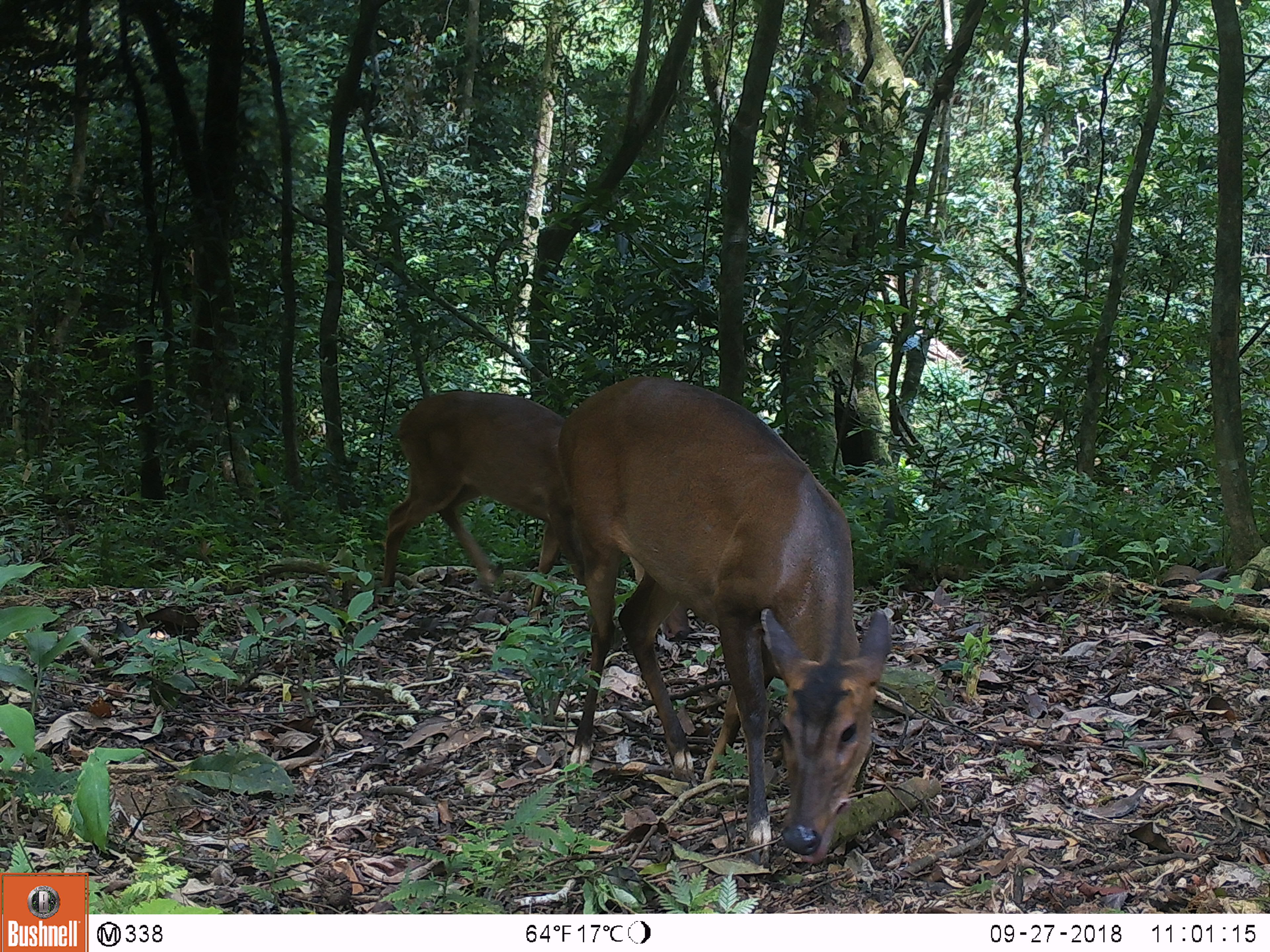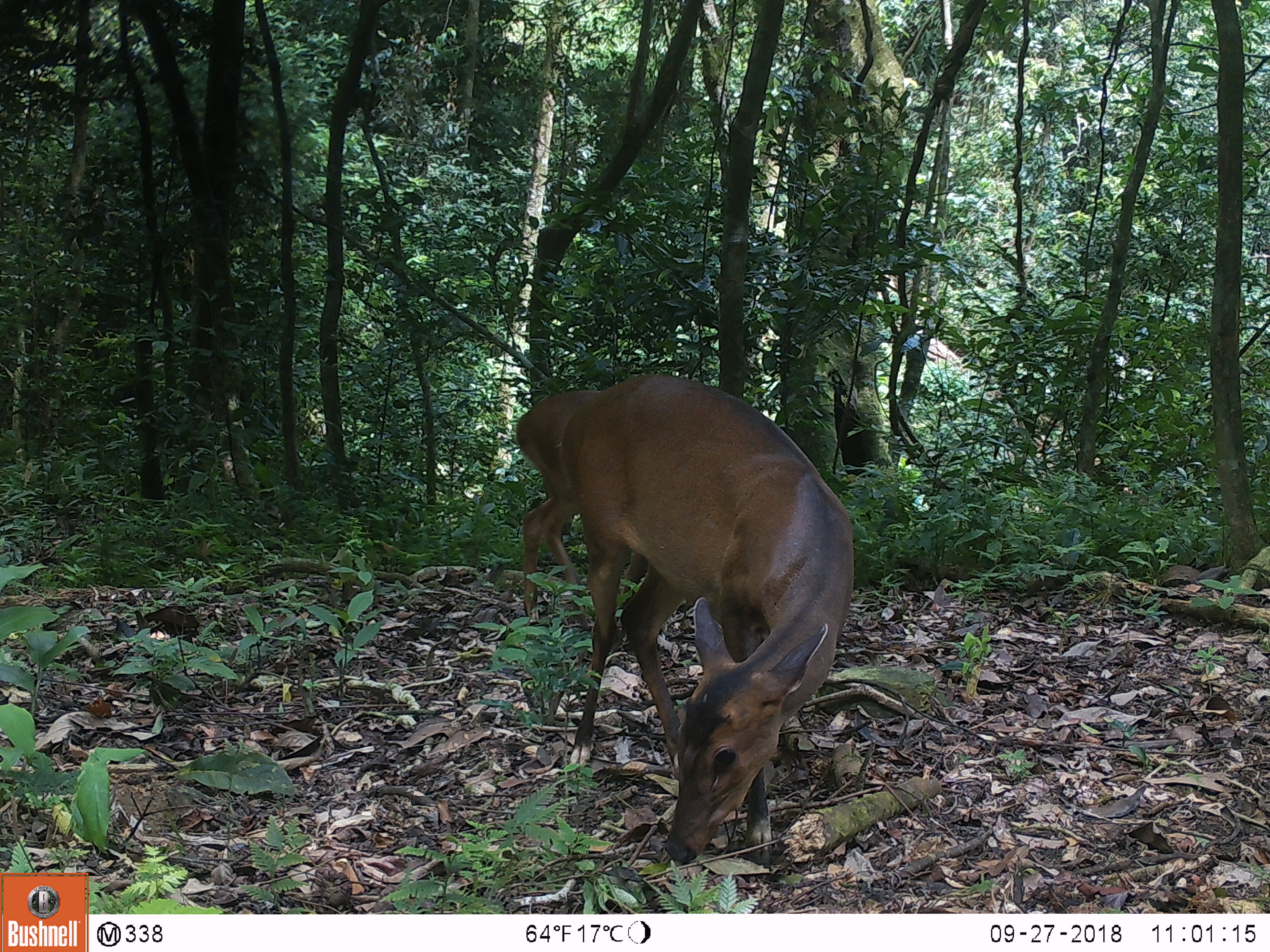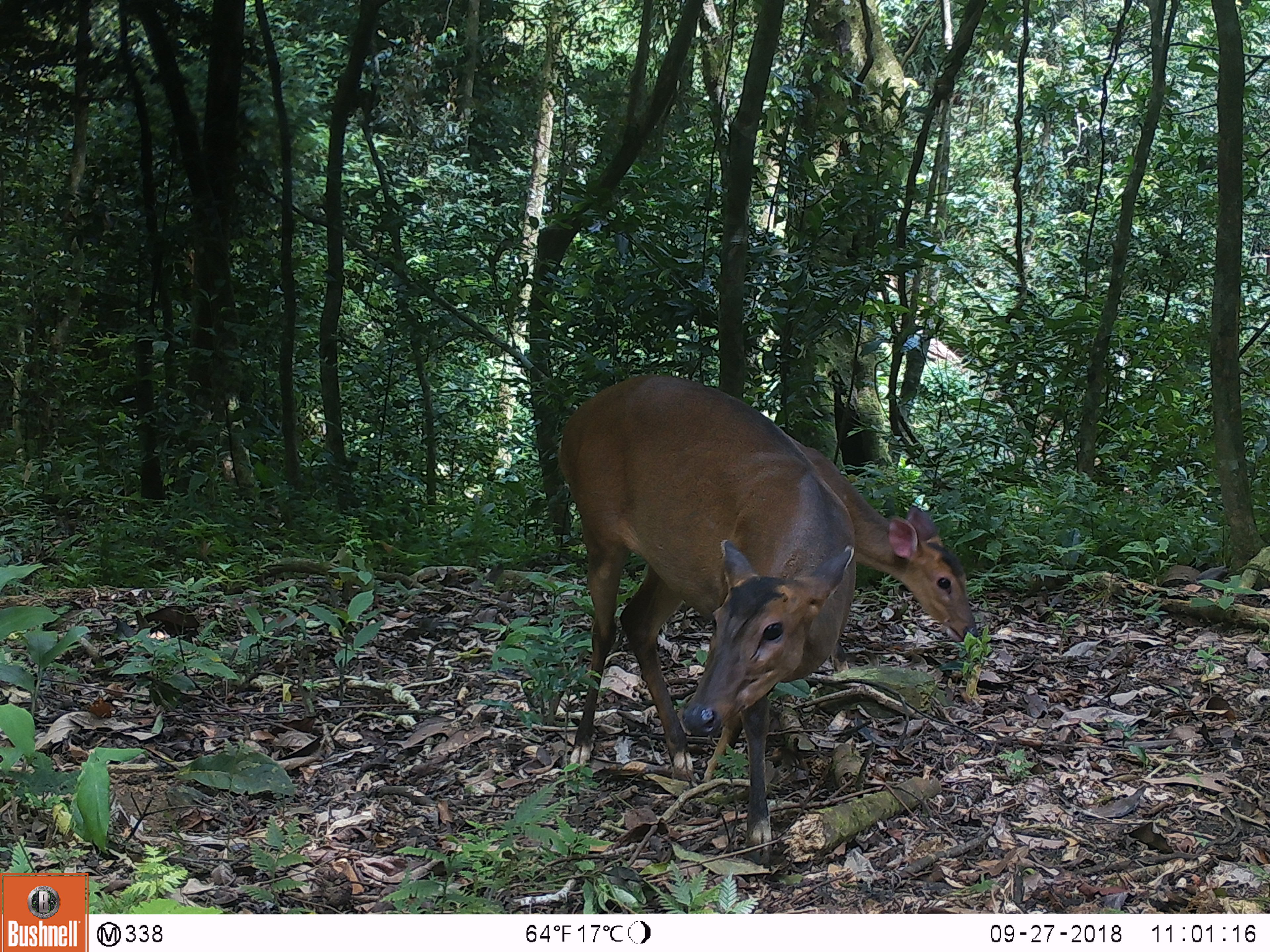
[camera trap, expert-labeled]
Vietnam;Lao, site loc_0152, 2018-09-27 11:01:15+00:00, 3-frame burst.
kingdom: Animalia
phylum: Chordata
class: Mammalia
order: Artiodactyla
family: Cervidae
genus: Muntiacus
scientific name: Muntiacus vuquangensis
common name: large-antlered muntjac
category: large antlered muntjac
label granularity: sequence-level